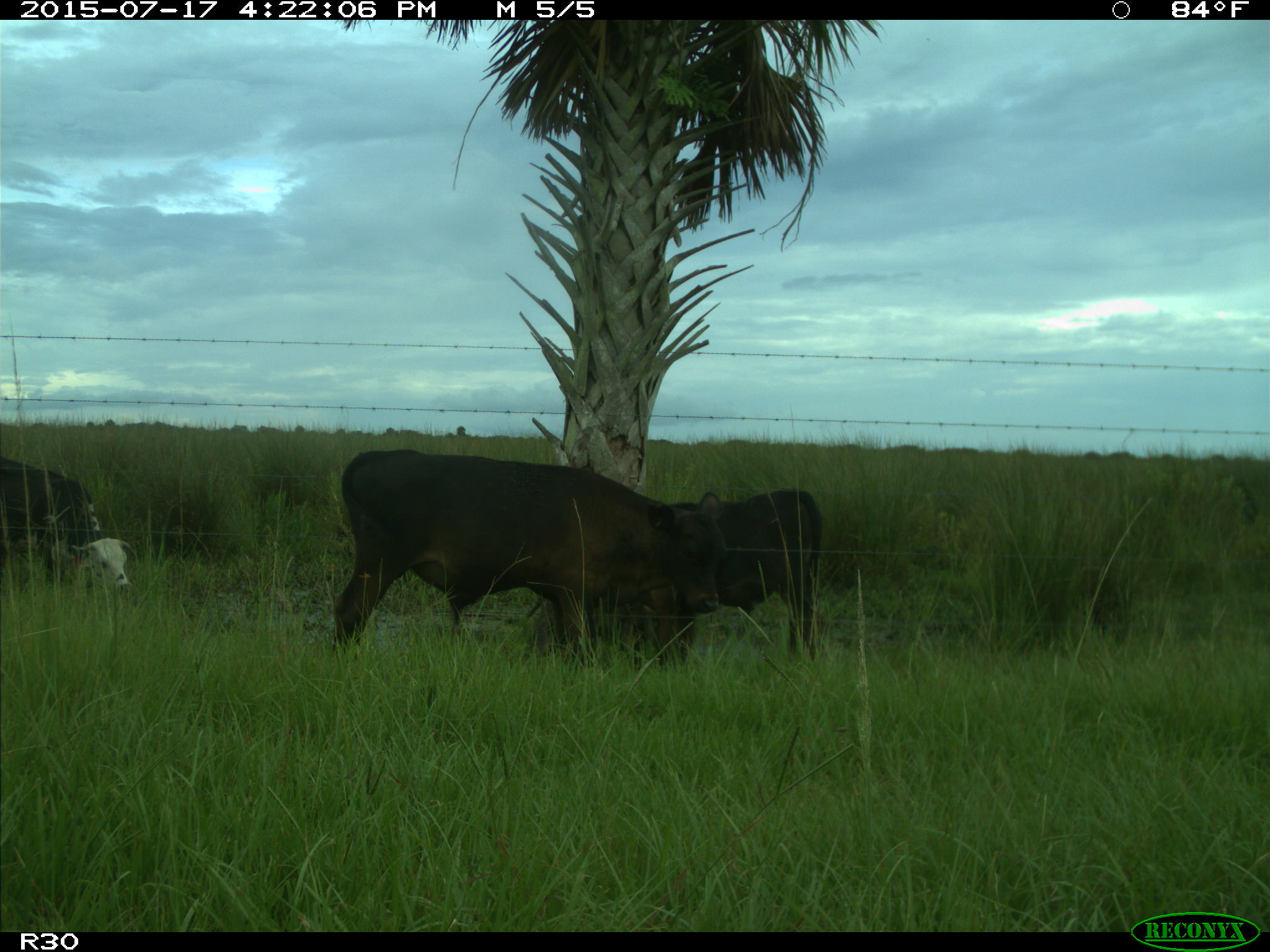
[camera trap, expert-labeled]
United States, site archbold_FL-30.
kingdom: Animalia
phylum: Chordata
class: Mammalia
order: Artiodactyla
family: Bovidae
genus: Bos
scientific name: Bos taurus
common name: domestic cow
Bos taurus (domestic cow).